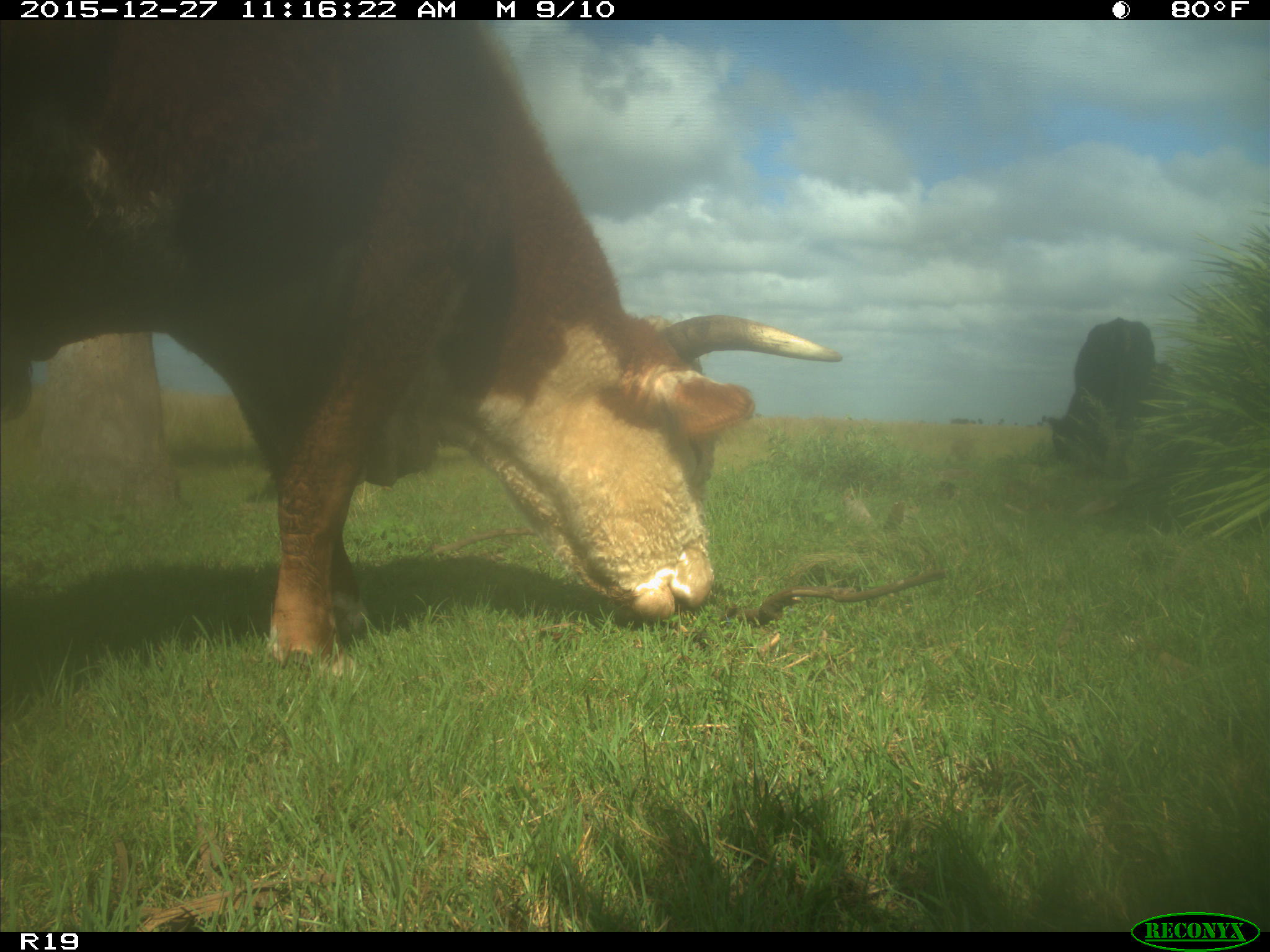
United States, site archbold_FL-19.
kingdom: Animalia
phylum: Chordata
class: Mammalia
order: Artiodactyla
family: Bovidae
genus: Bos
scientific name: Bos taurus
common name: domestic cow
Bos taurus (domestic cow).